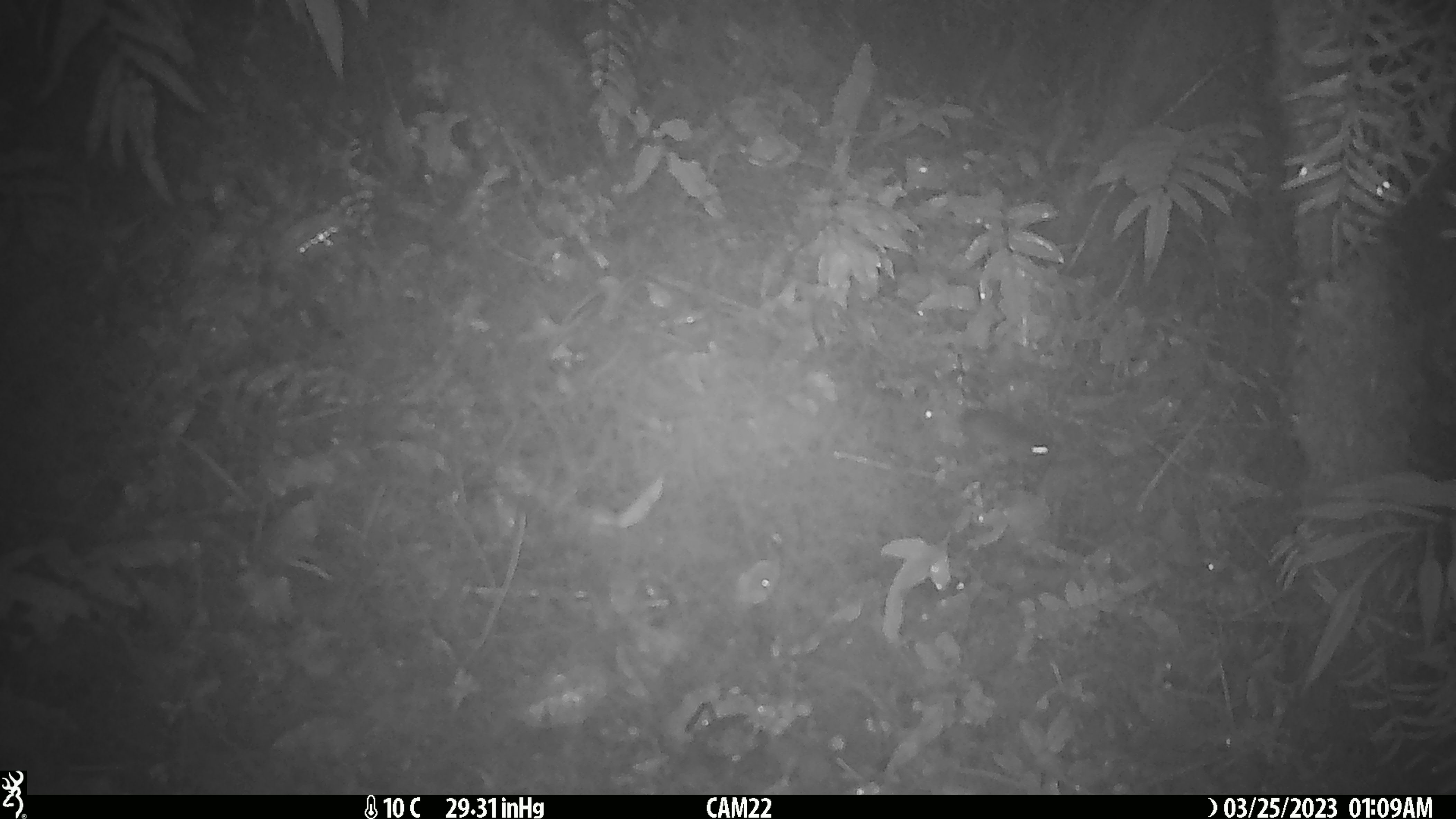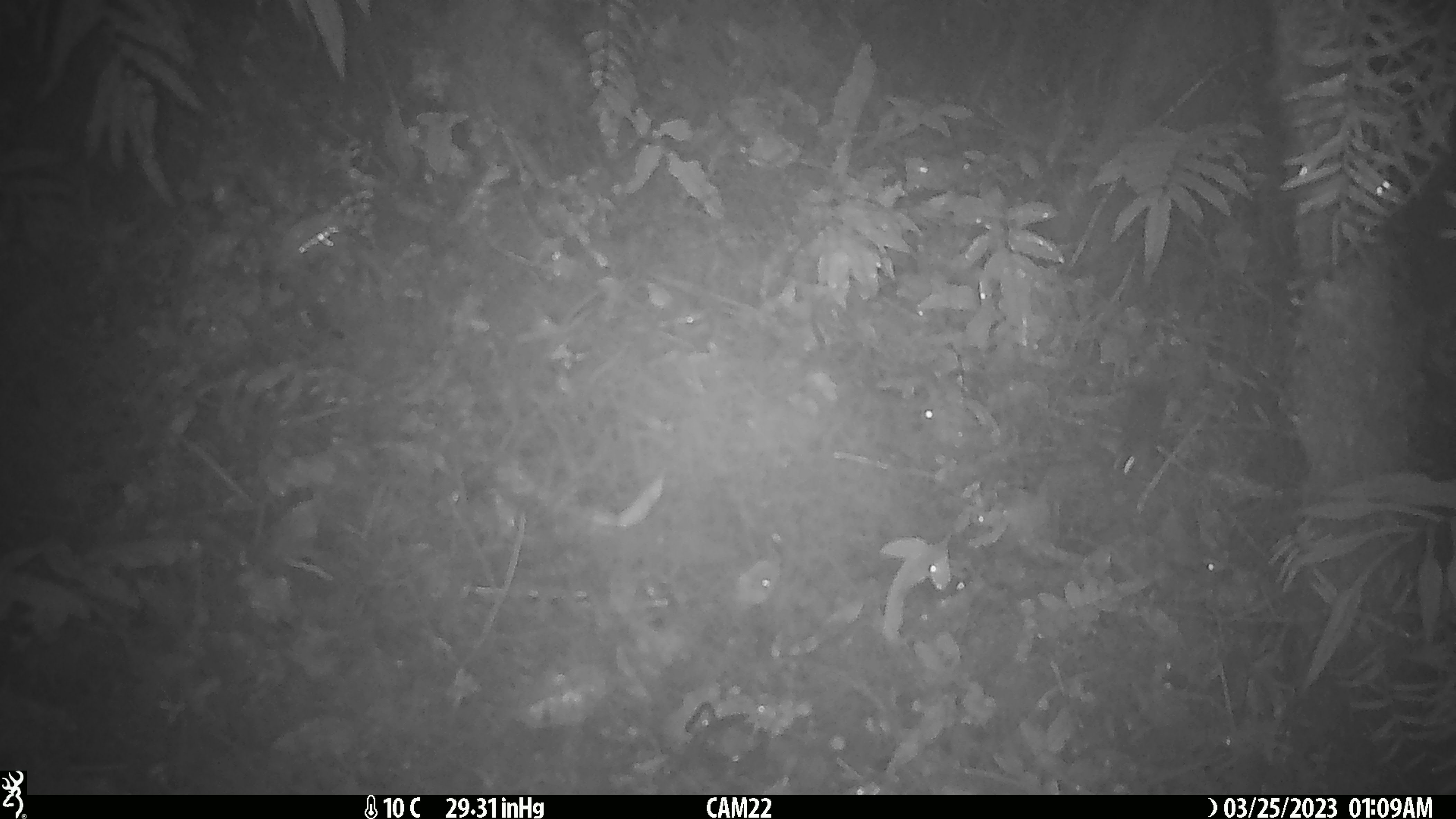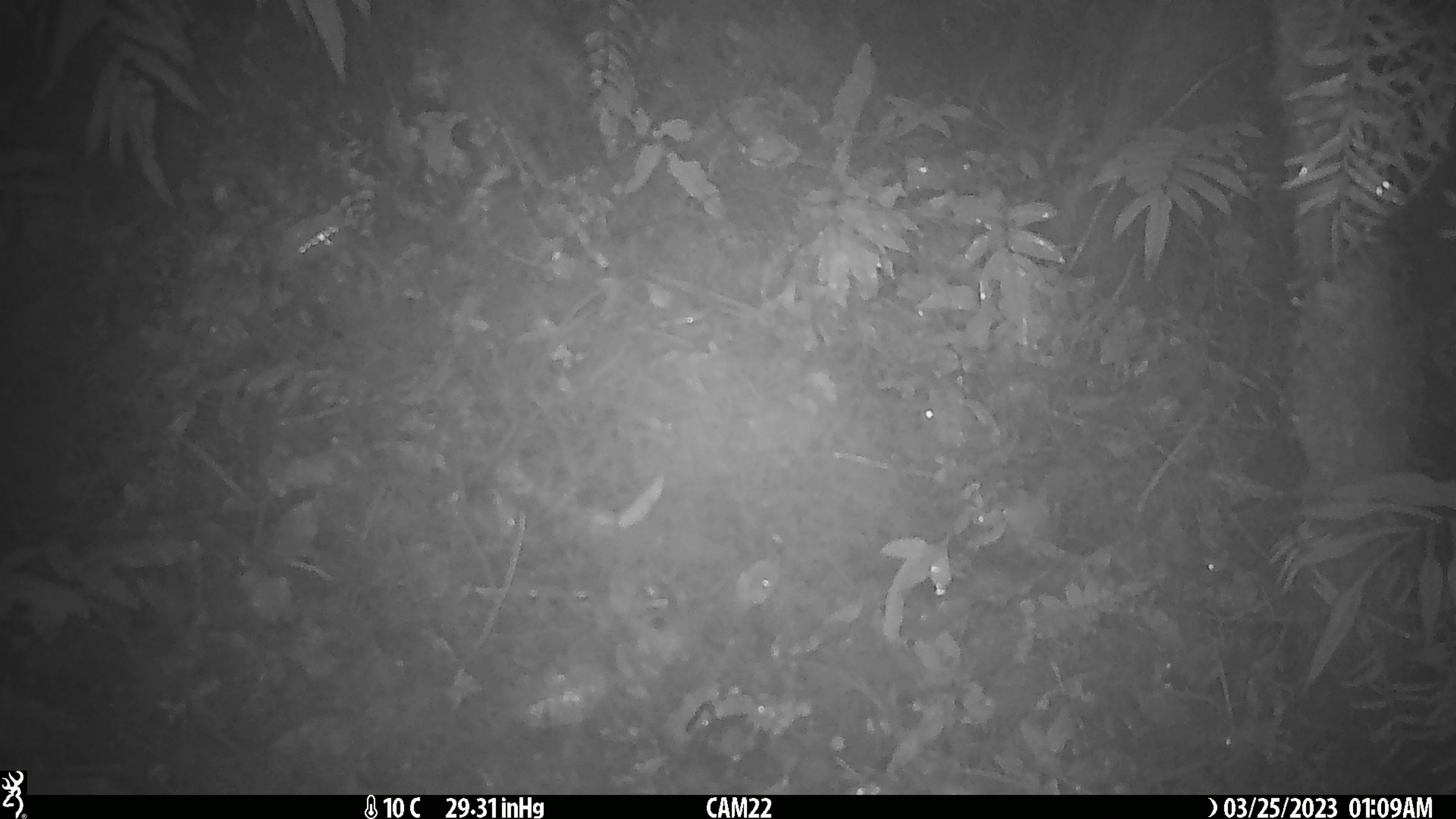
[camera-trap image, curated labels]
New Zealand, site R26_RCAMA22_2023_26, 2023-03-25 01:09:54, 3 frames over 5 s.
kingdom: Animalia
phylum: Chordata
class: Mammalia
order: Rodentia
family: Muridae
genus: Mus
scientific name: Mus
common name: mouse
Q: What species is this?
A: Mouse (Mus).